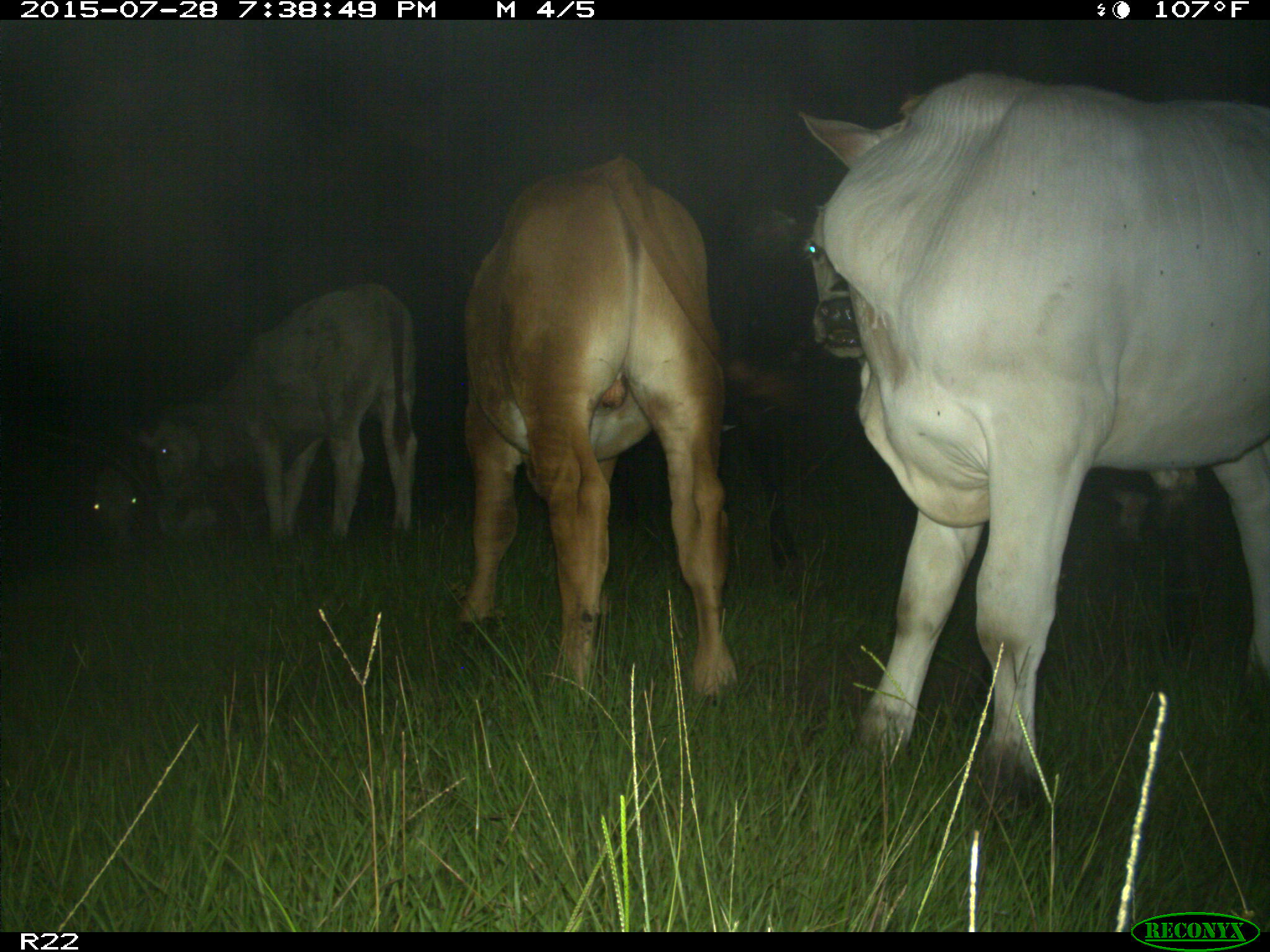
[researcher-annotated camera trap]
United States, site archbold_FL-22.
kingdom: Animalia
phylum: Chordata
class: Mammalia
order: Artiodactyla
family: Bovidae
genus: Bos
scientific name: Bos taurus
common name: domestic cow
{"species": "Bos taurus (domestic cow)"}